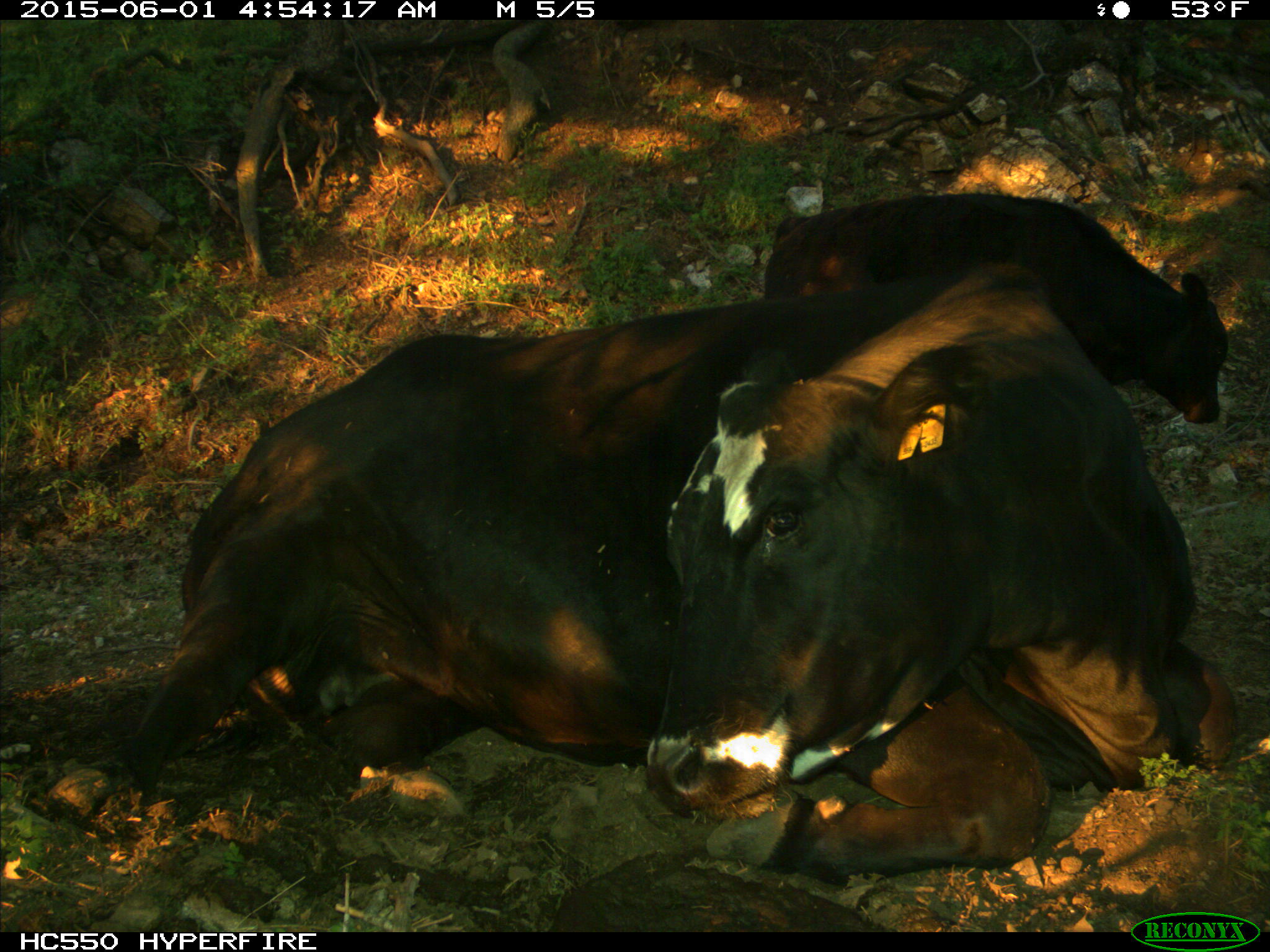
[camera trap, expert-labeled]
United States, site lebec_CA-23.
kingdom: Animalia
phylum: Chordata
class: Mammalia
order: Artiodactyla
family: Bovidae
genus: Bos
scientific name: Bos taurus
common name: domestic cow